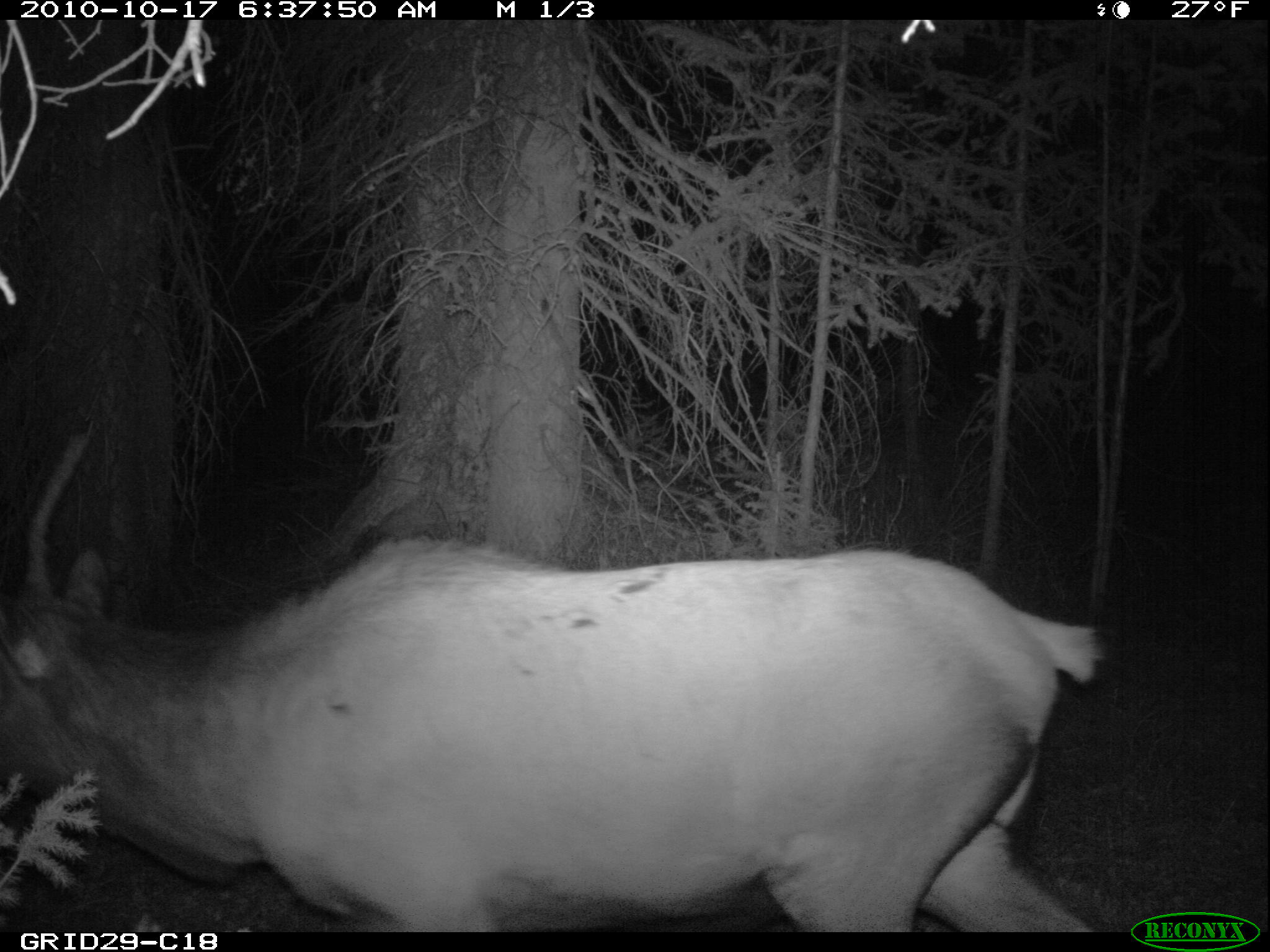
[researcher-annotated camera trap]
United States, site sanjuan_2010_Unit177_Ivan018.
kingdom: Animalia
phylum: Chordata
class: Mammalia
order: Artiodactyla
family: Cervidae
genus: Cervus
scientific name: Cervus elaphus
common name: red deer